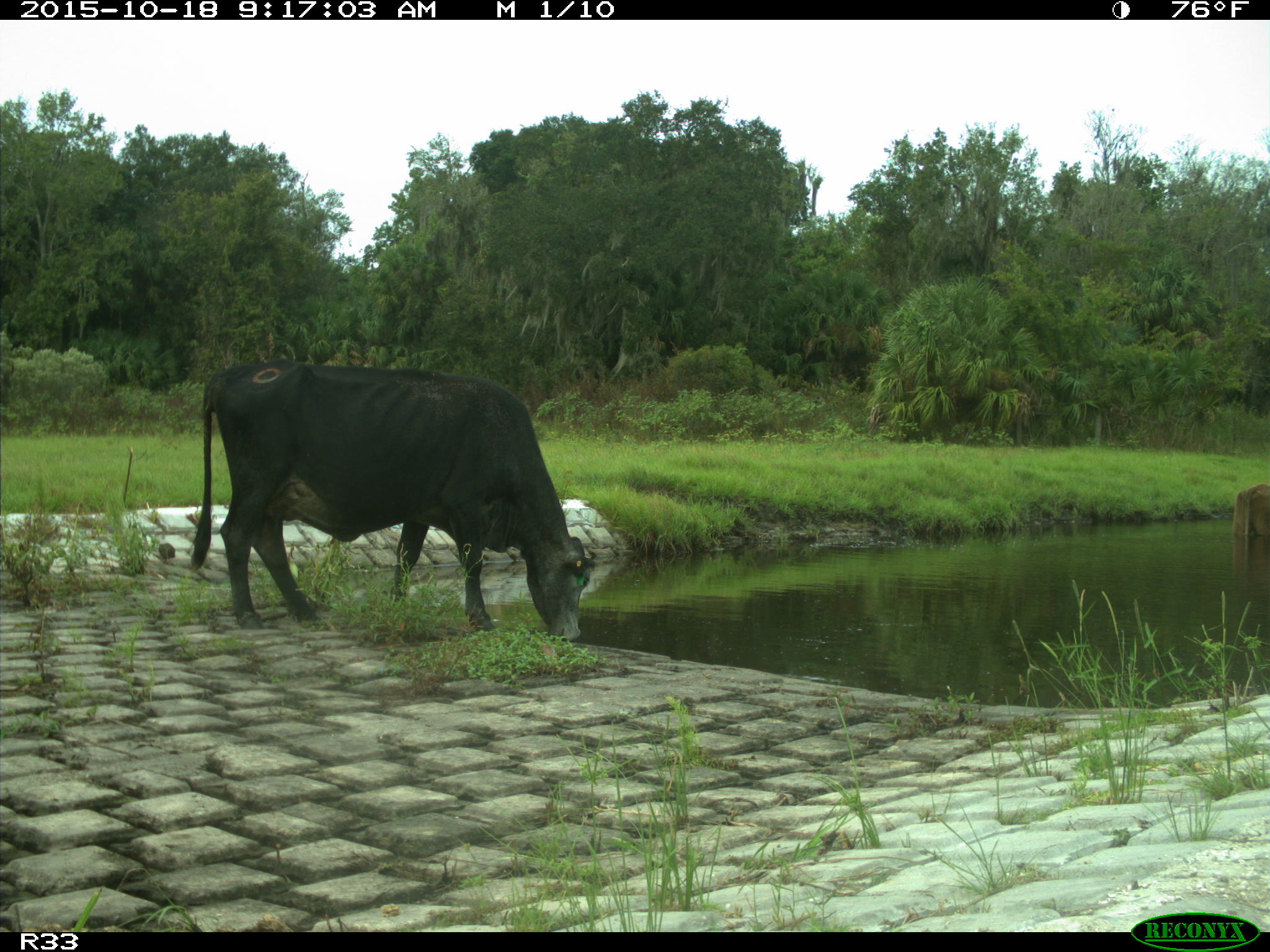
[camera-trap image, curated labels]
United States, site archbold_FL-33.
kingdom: Animalia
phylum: Chordata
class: Mammalia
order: Artiodactyla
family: Bovidae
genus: Bos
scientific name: Bos taurus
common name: domestic cow